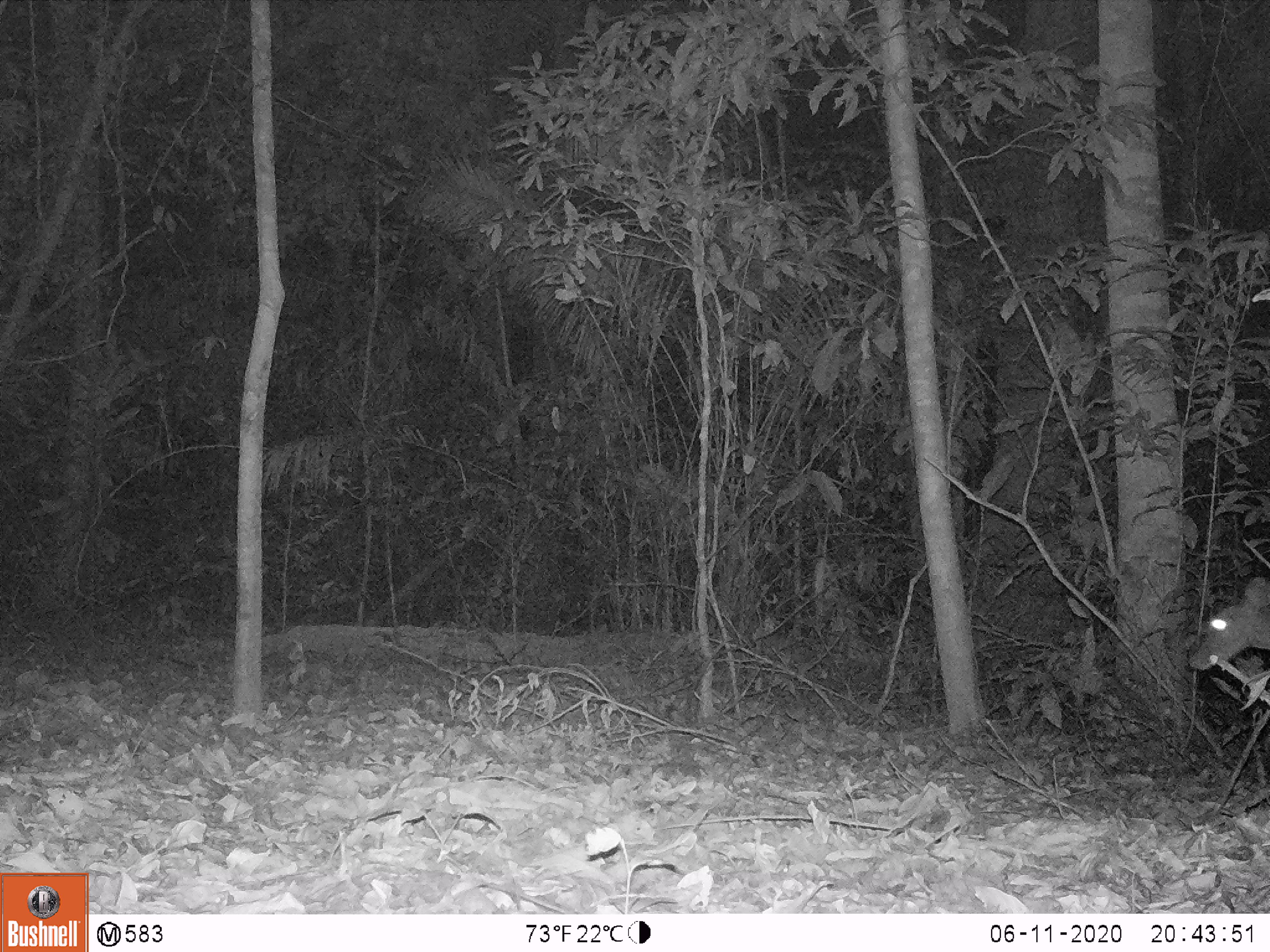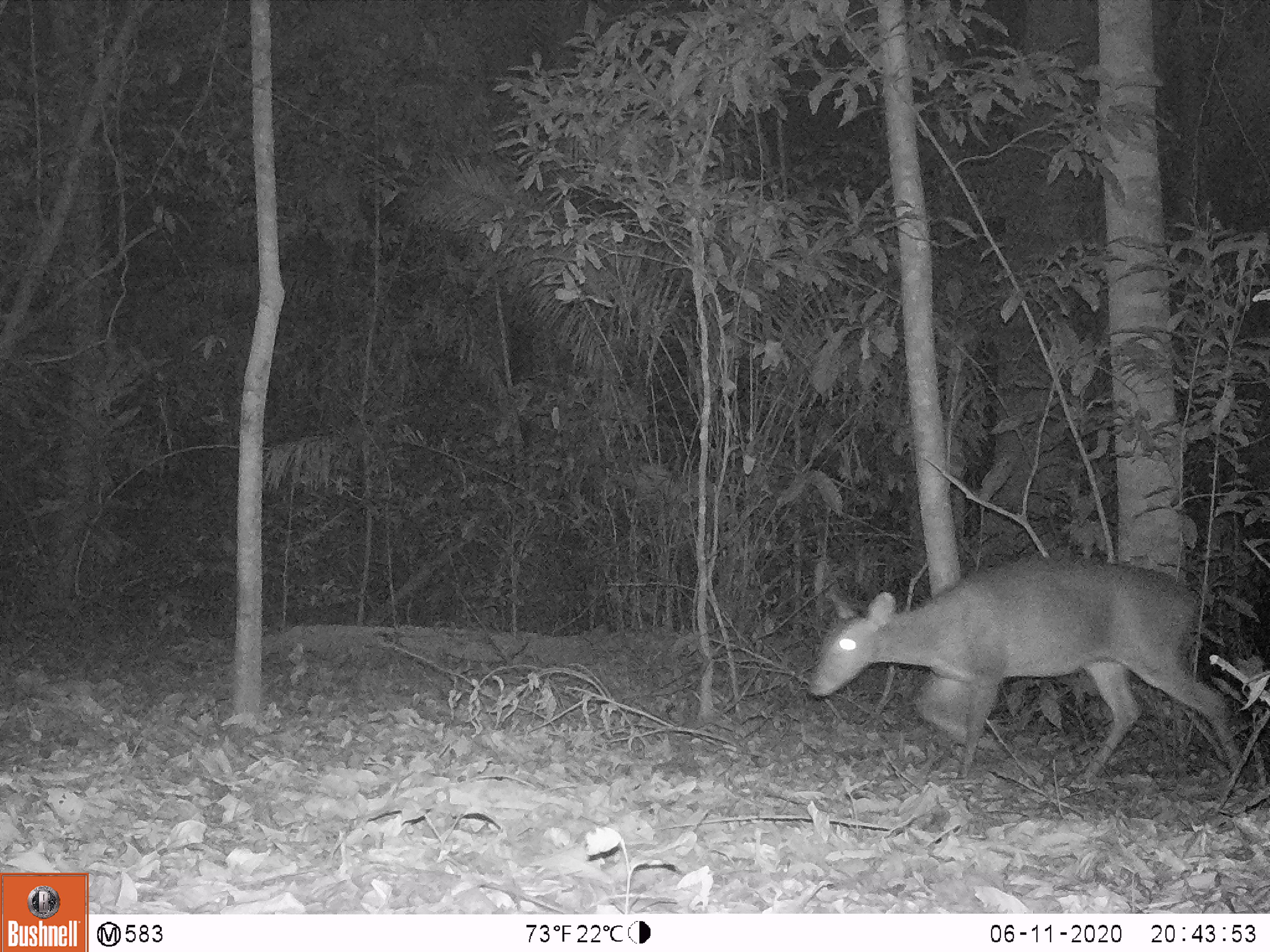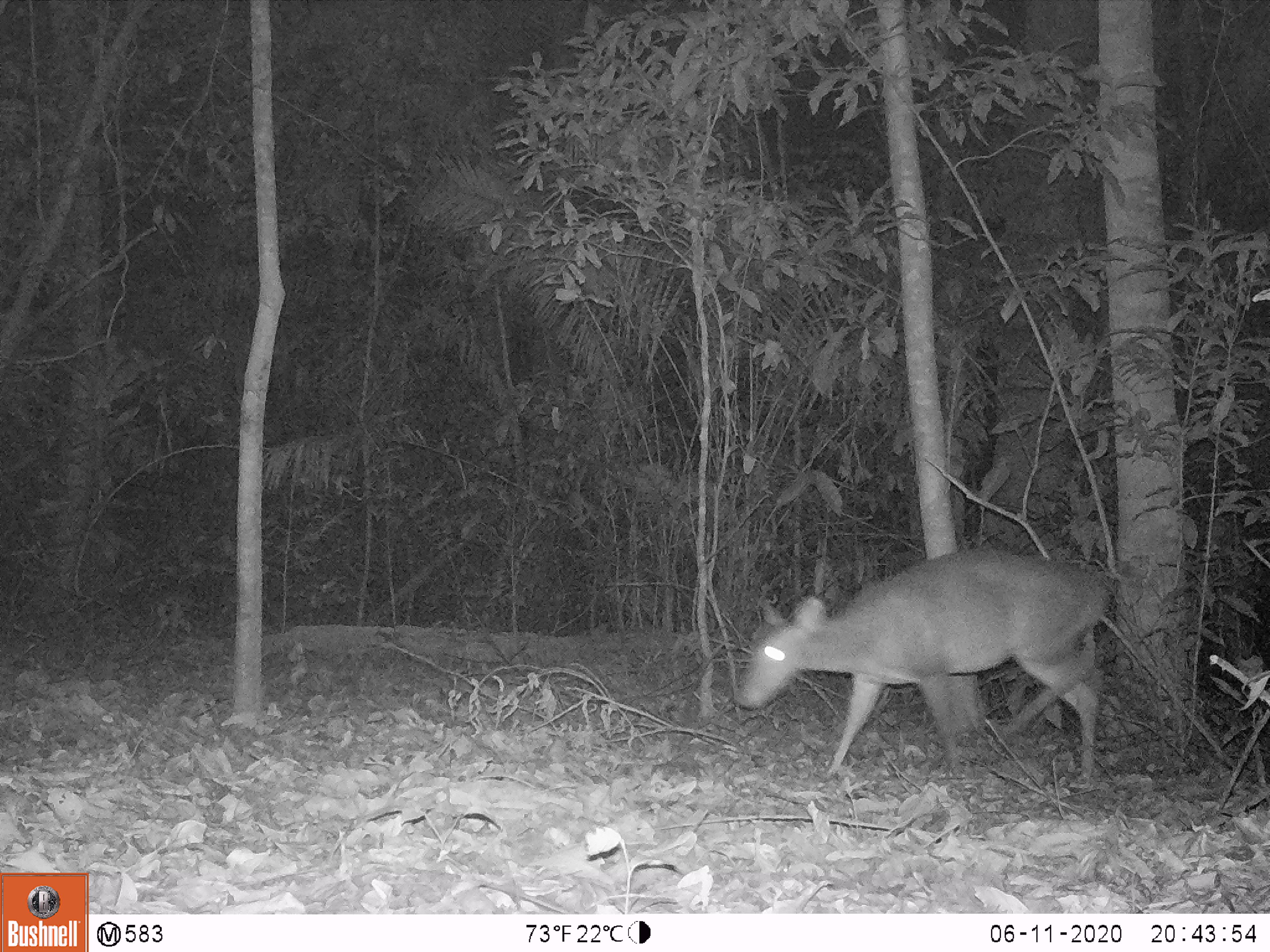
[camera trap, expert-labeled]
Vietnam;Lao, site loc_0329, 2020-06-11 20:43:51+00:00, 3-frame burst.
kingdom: Animalia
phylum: Chordata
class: Mammalia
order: Artiodactyla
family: Cervidae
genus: Muntiacus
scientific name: Muntiacus vuquangensis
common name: large-antlered muntjac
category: large antlered muntjac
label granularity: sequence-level